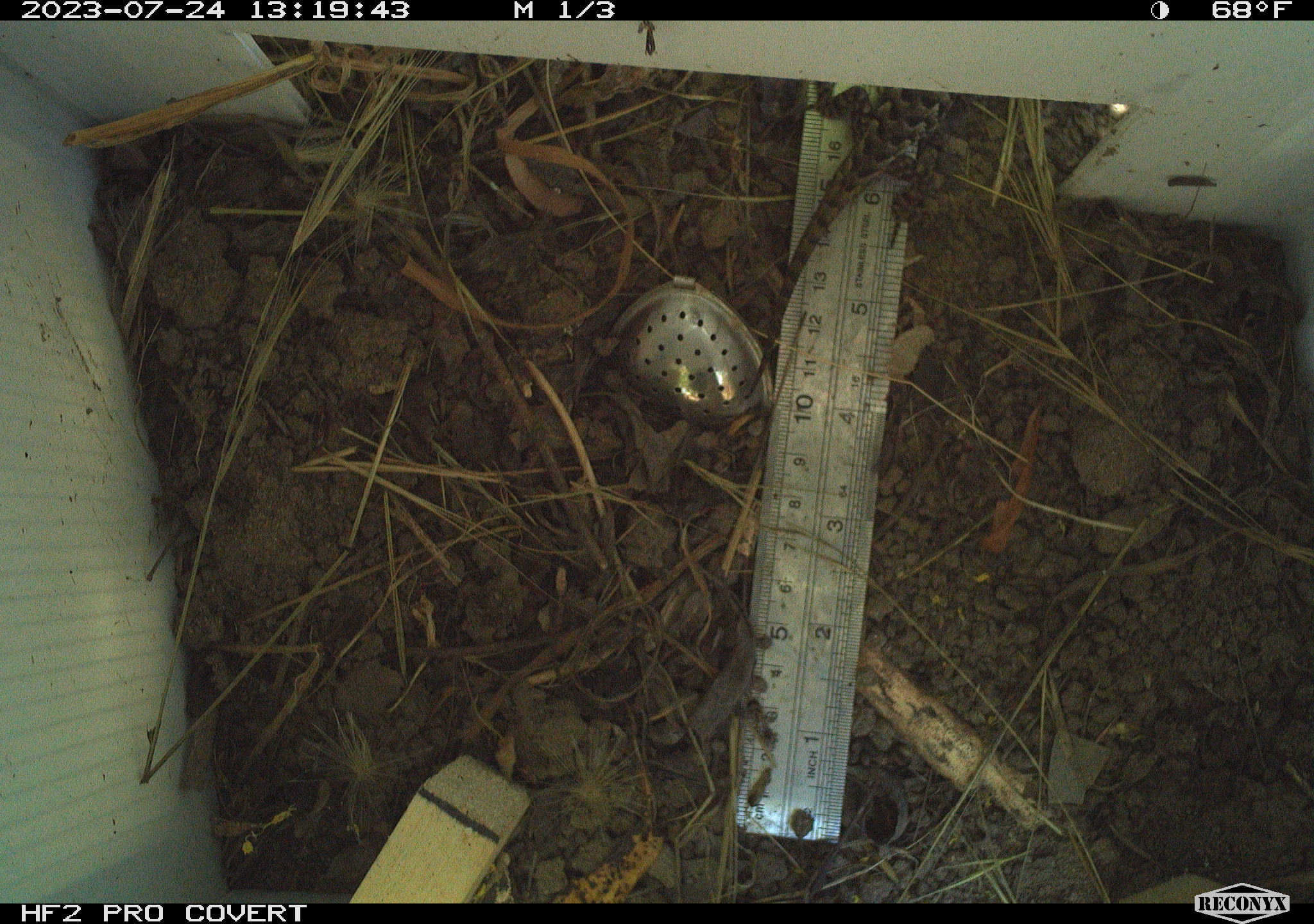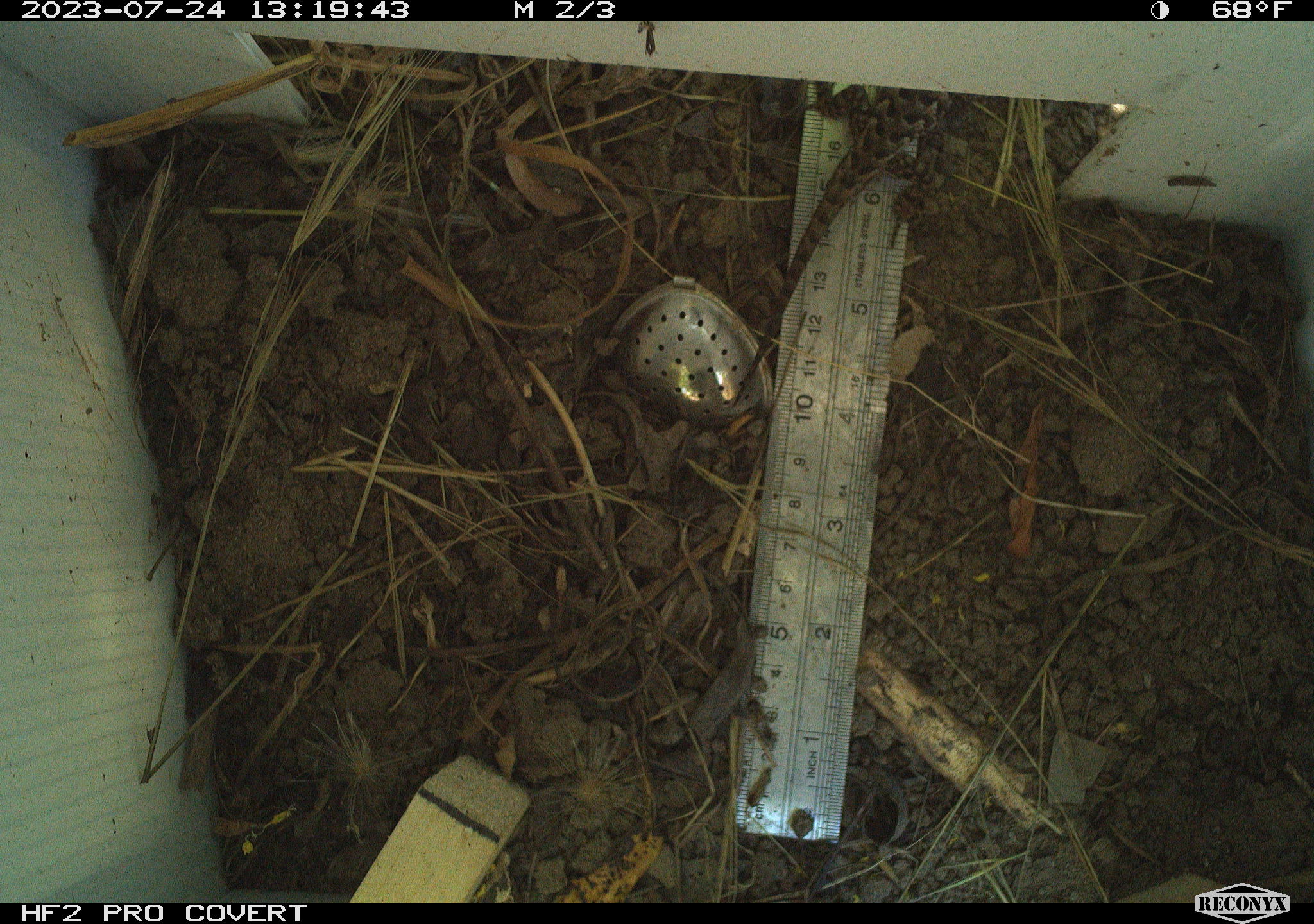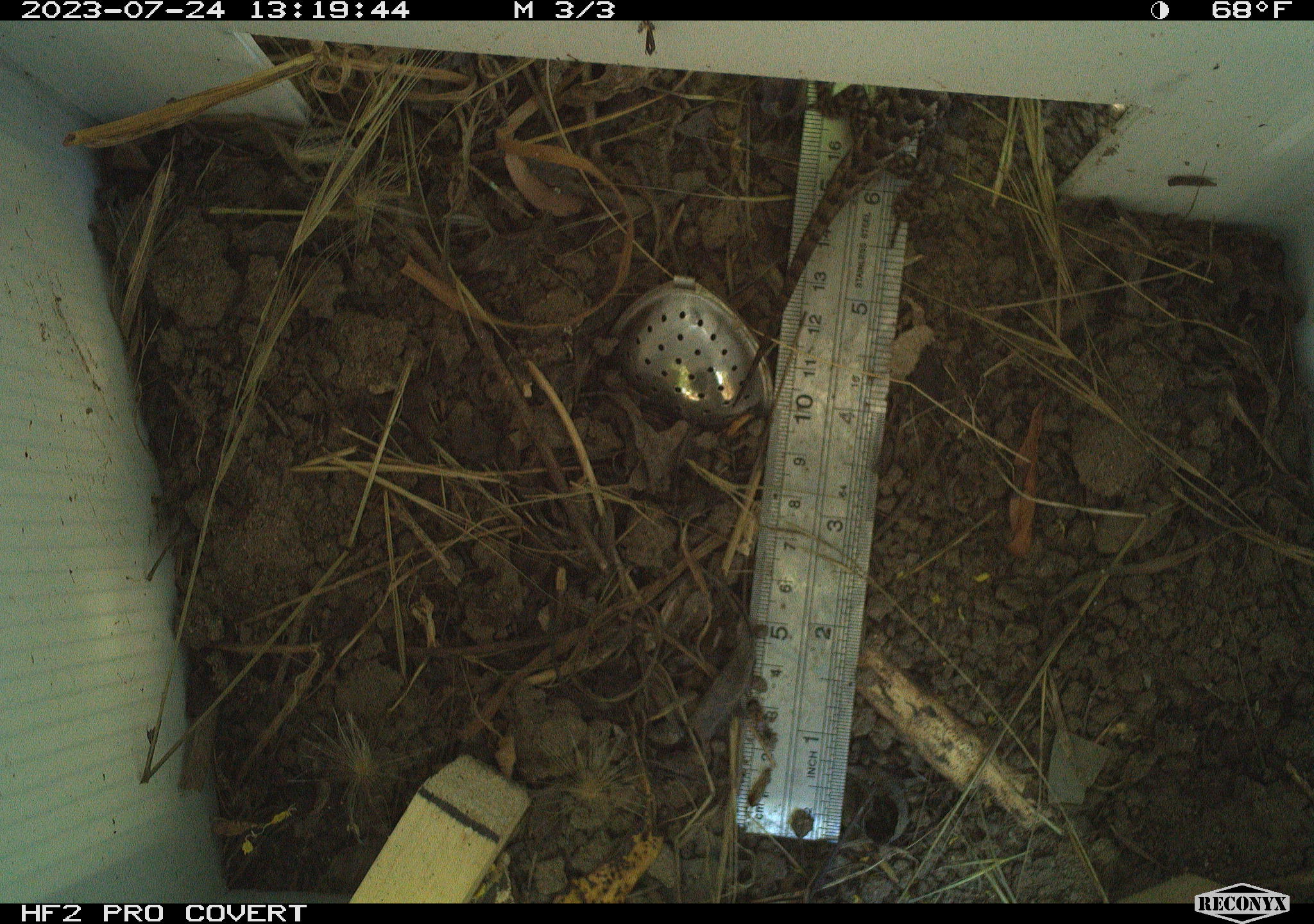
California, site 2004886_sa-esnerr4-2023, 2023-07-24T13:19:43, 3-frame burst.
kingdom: Animalia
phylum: Chordata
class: Reptilia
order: Squamata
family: Phrynosomatidae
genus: Sceloporus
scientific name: Sceloporus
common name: spiny lizards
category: sceloporus species